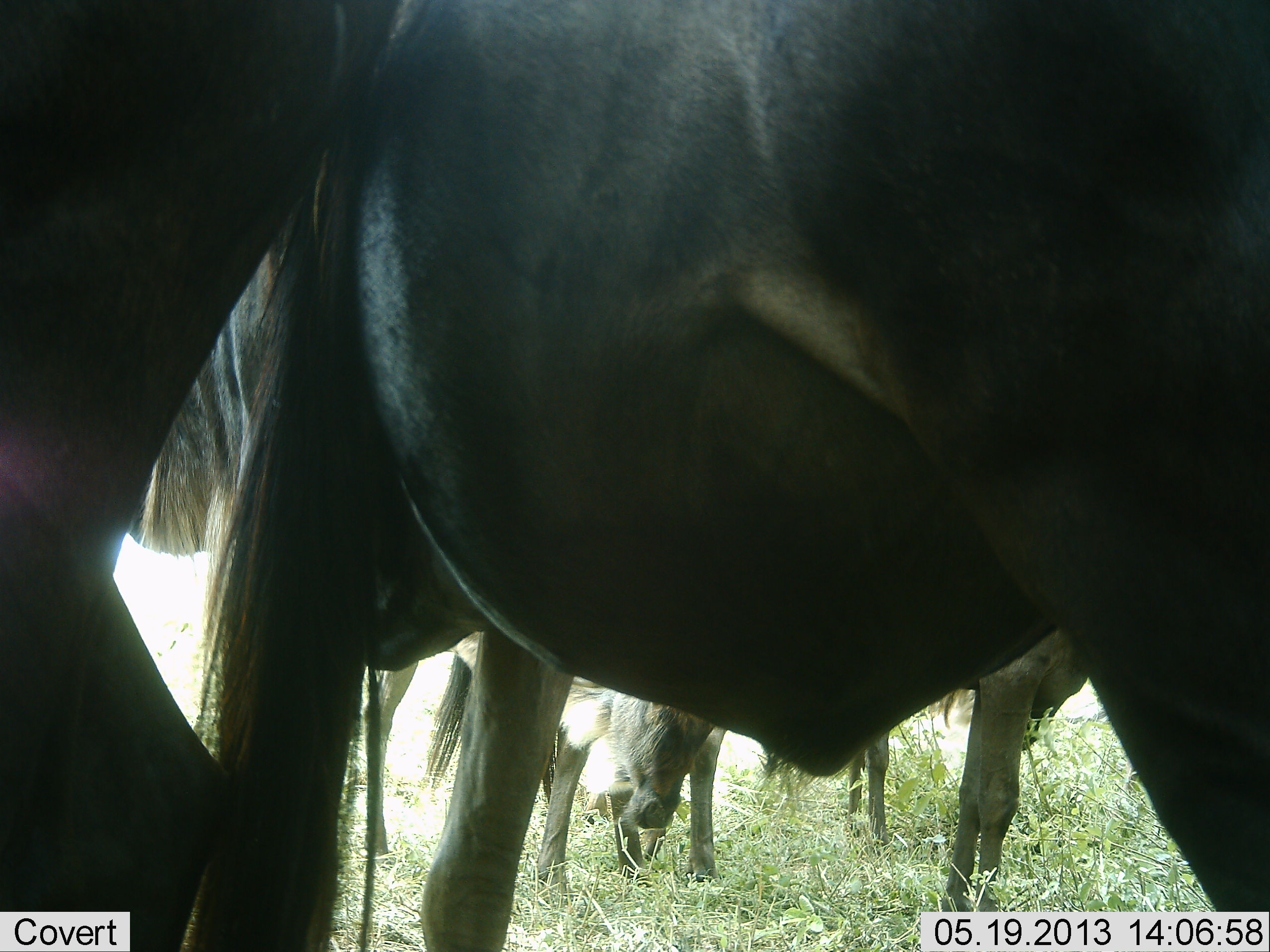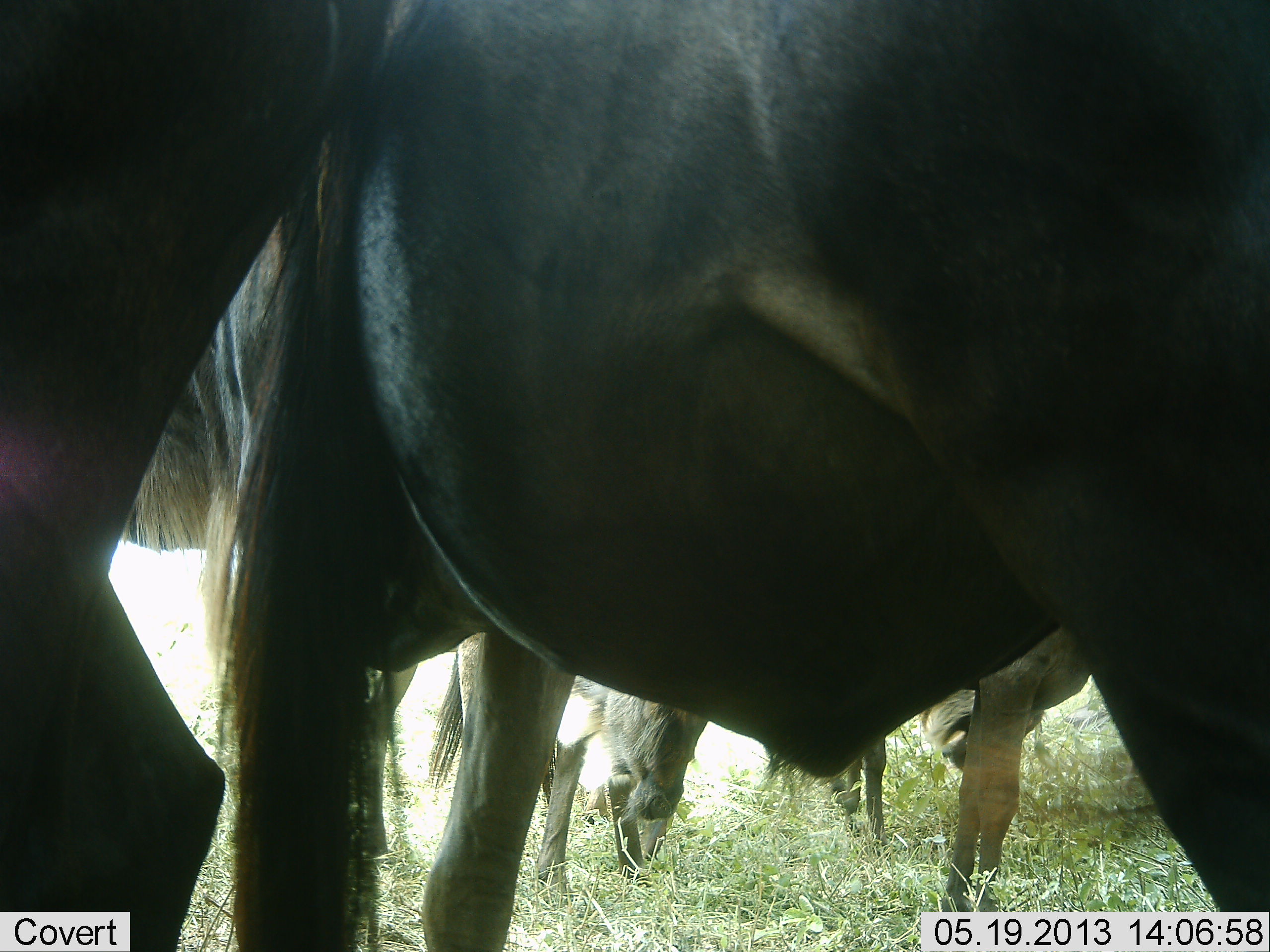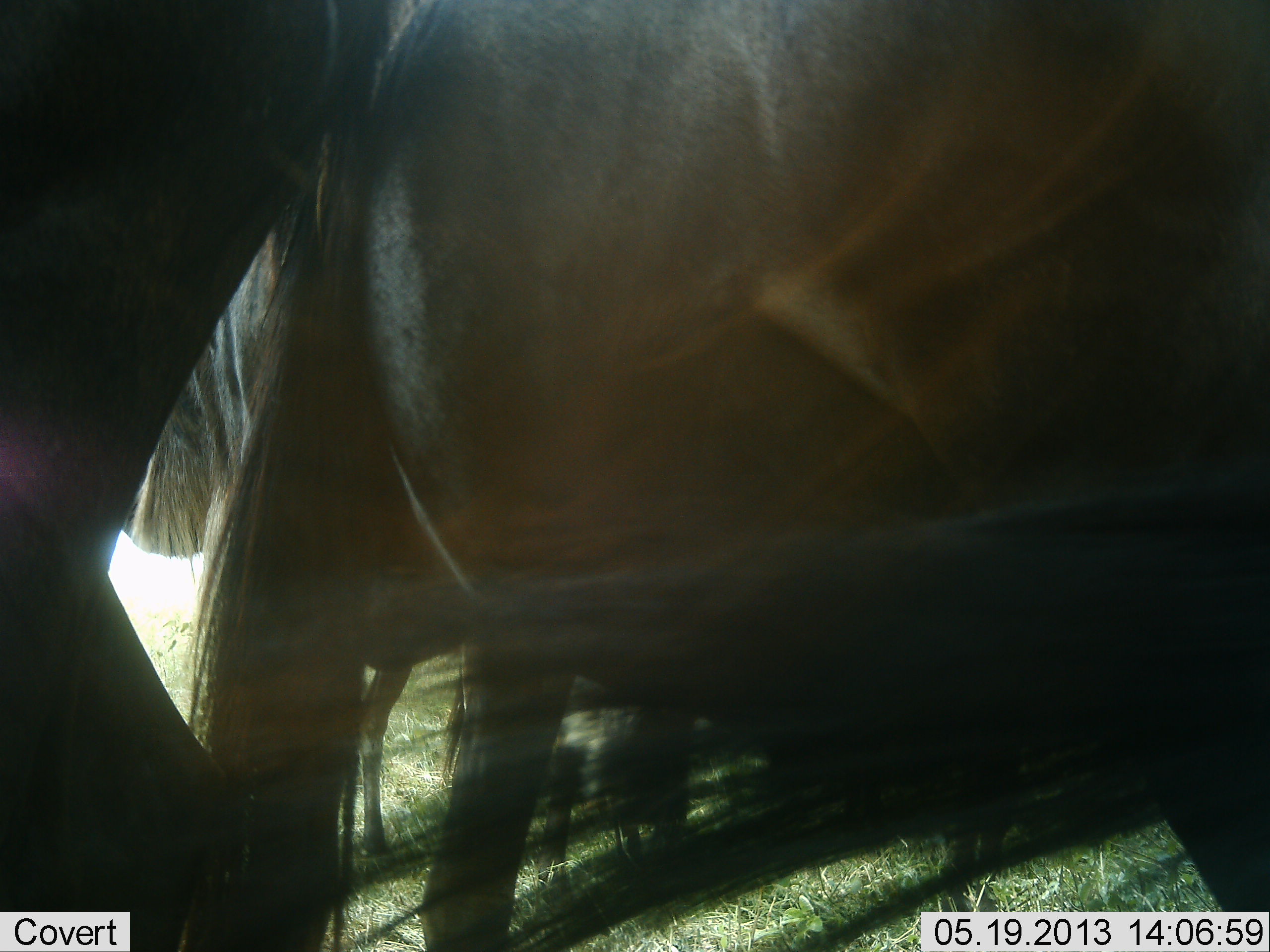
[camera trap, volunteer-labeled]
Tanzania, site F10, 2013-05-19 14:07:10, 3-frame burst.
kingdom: Animalia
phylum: Chordata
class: Mammalia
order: Artiodactyla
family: Bovidae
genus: Connochaetes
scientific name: Connochaetes taurinus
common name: blue wildebeest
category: wildebeest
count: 5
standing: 93%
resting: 0%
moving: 7%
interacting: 4%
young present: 4%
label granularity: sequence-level